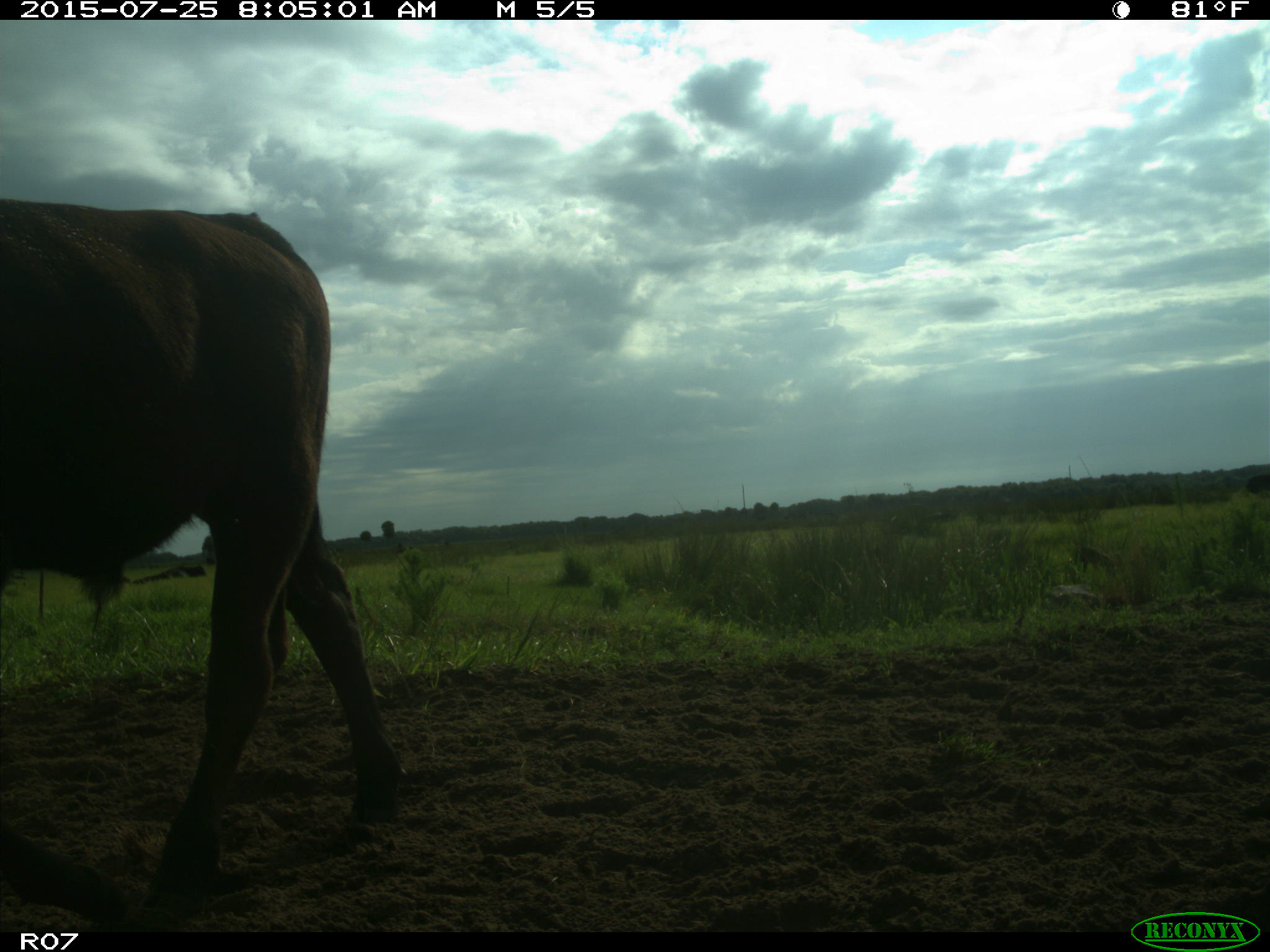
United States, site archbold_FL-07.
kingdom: Animalia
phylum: Chordata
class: Mammalia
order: Artiodactyla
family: Bovidae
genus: Bos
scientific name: Bos taurus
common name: domestic cow